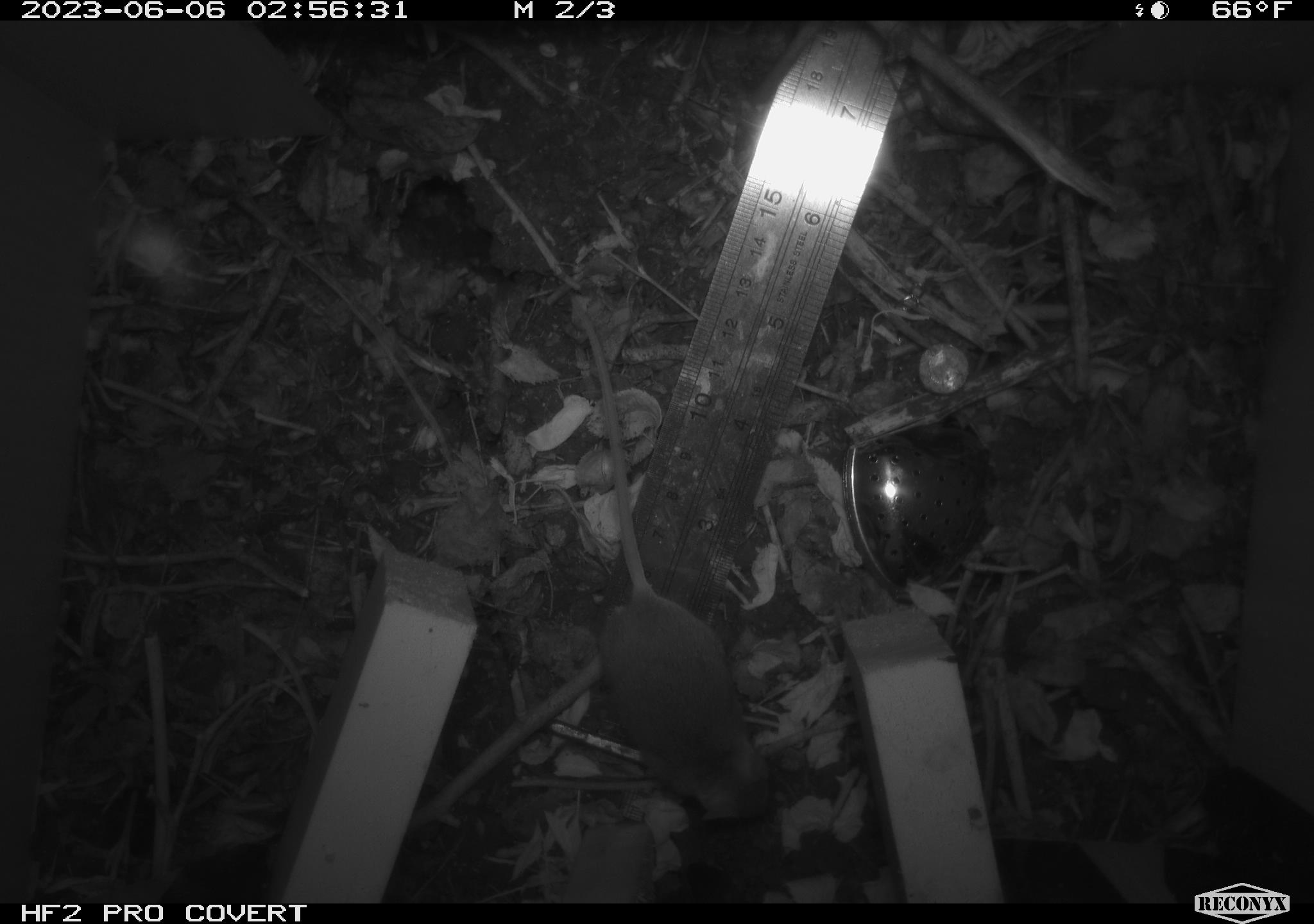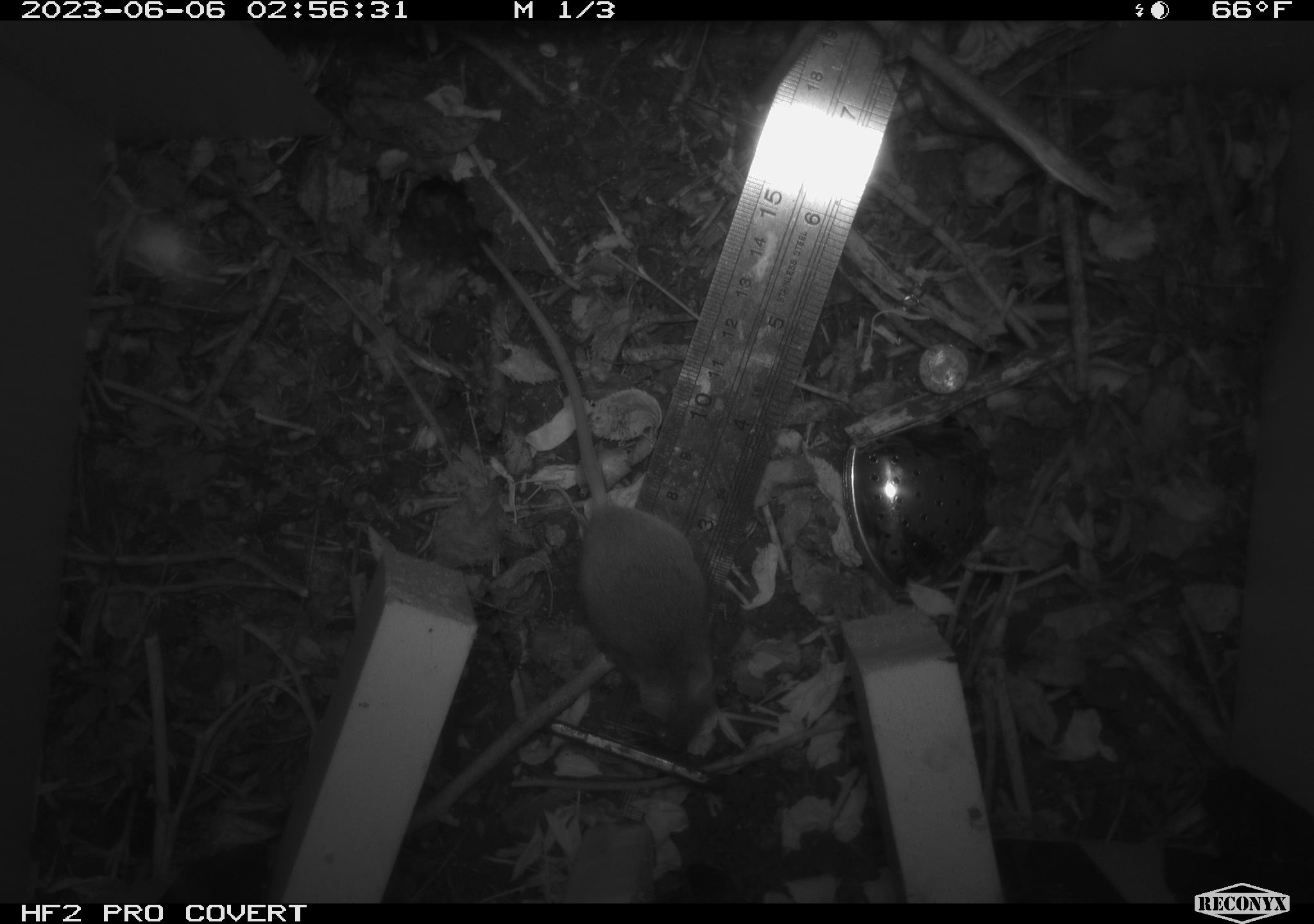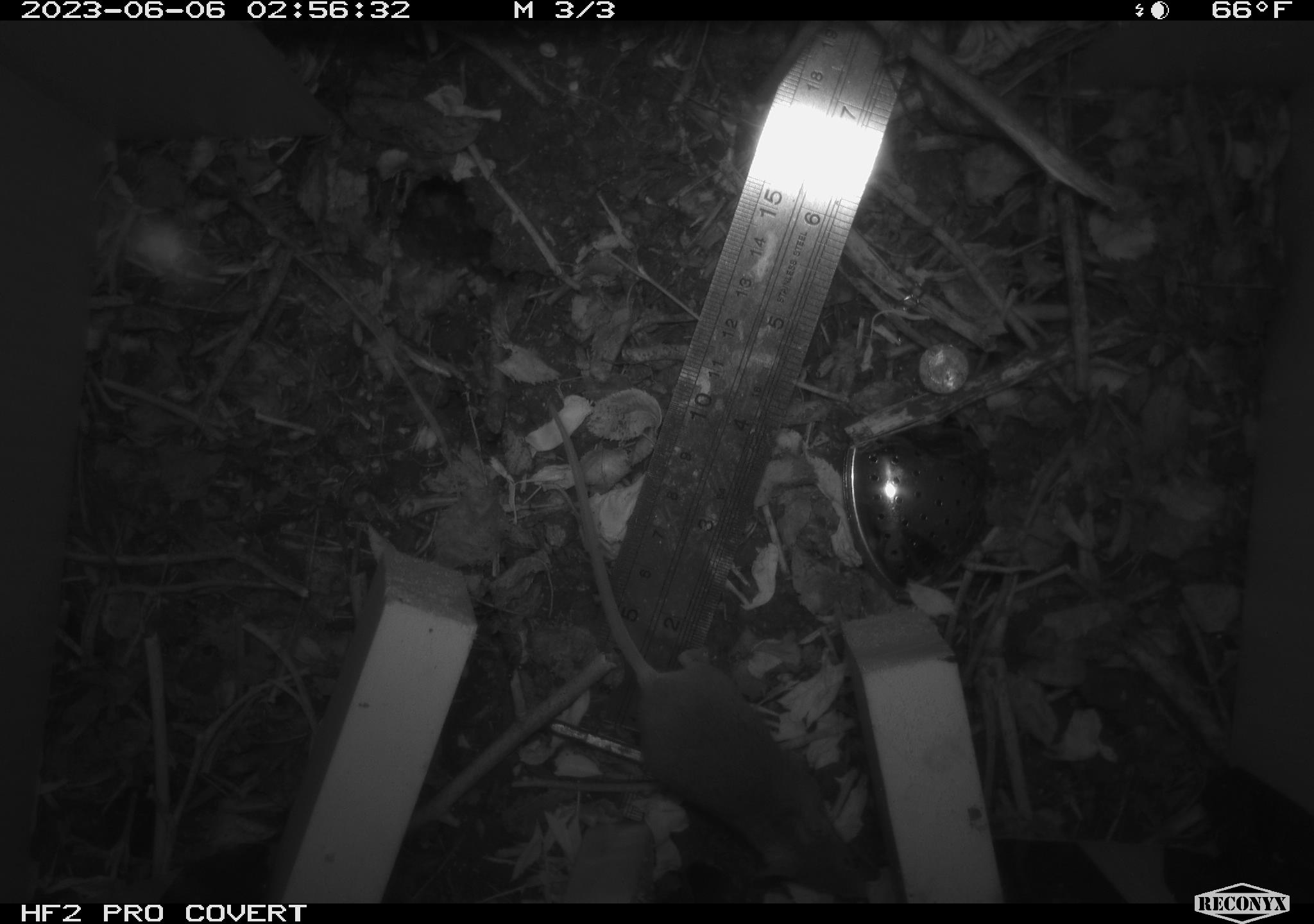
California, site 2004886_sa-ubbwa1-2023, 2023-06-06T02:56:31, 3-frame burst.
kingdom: Animalia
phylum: Chordata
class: Mammalia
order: Rodentia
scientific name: Rodentia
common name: rodent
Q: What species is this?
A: Rodent (Rodentia).